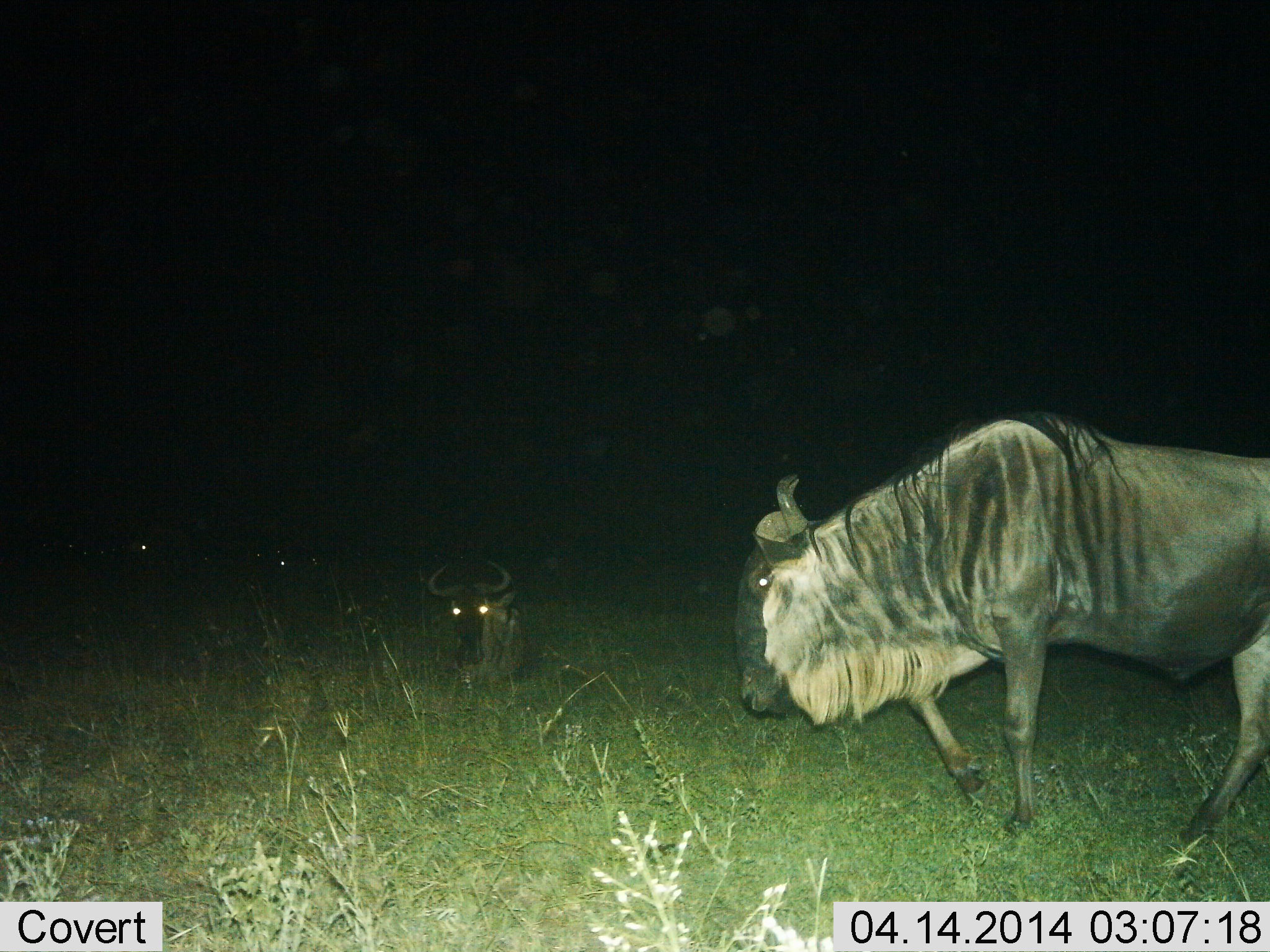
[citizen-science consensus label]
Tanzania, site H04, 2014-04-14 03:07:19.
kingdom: Animalia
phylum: Chordata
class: Mammalia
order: Artiodactyla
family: Bovidae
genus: Connochaetes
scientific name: Connochaetes taurinus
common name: blue wildebeest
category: wildebeest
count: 4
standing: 70%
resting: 90%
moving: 40%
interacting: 0%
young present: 0%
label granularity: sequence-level